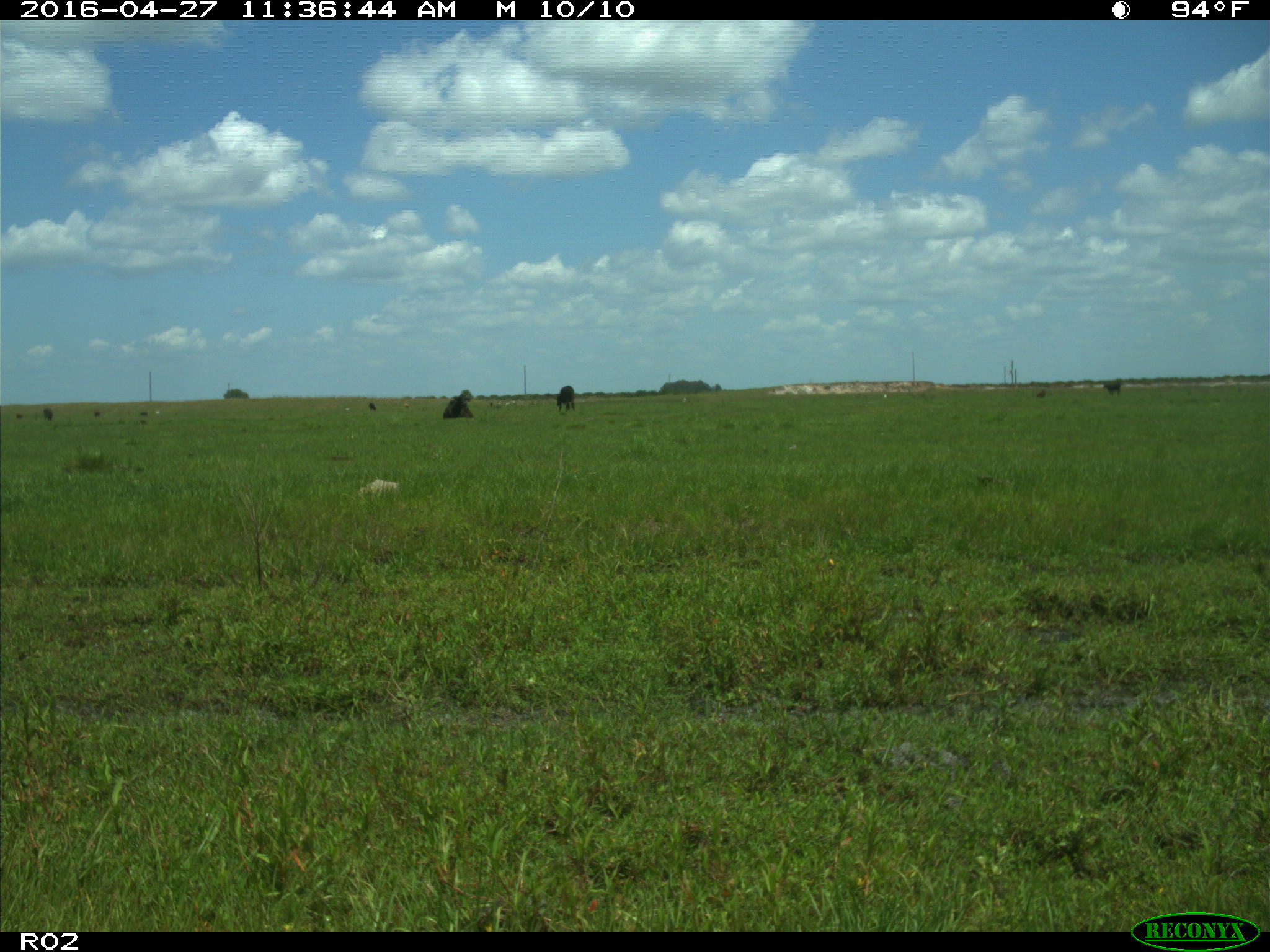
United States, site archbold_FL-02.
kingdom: Animalia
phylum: Chordata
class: Mammalia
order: Artiodactyla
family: Bovidae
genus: Bos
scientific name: Bos taurus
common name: domestic cow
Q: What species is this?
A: Bos taurus (domestic cow).